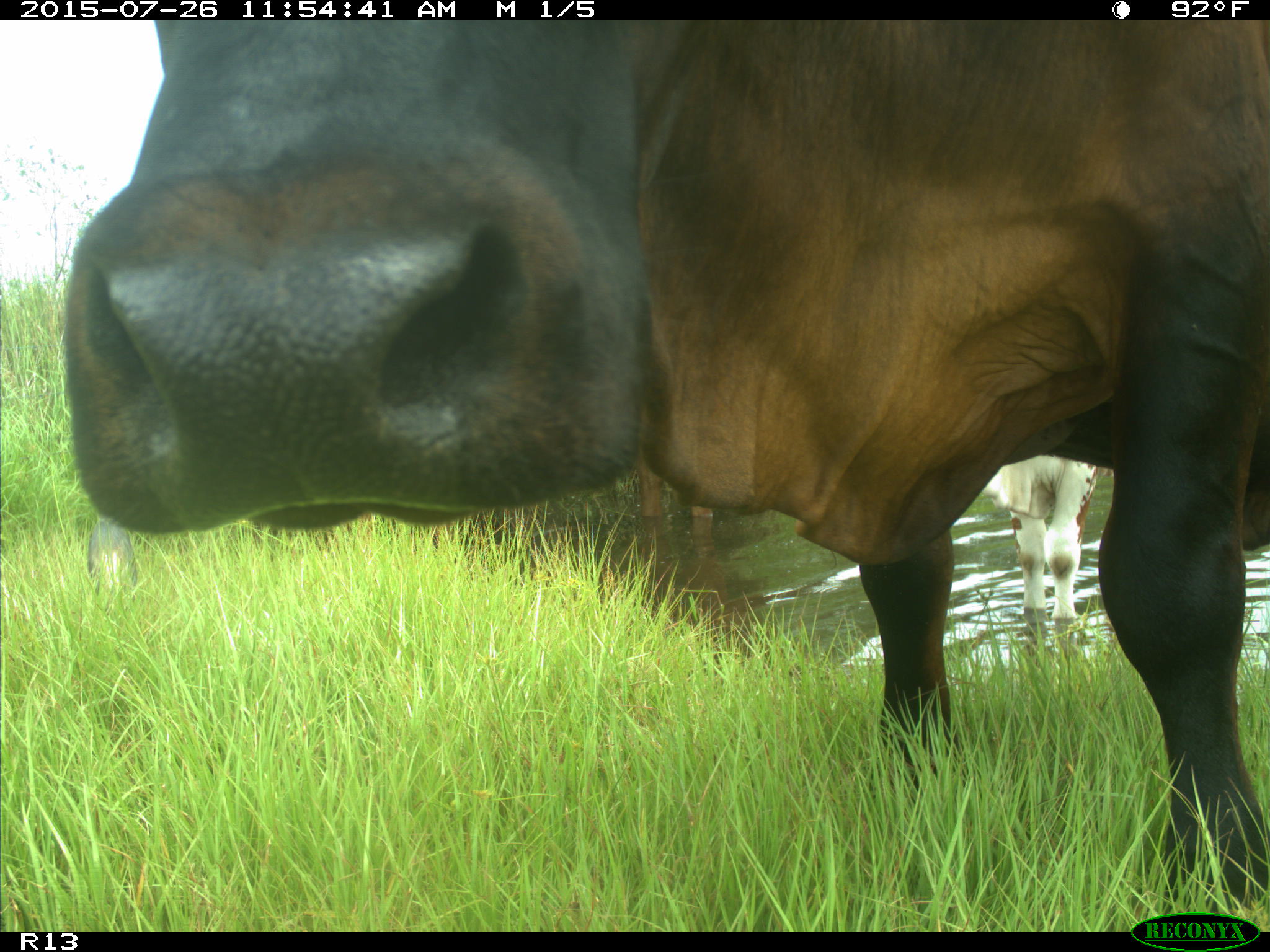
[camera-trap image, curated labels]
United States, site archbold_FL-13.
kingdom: Animalia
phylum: Chordata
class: Mammalia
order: Artiodactyla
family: Bovidae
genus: Bos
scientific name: Bos taurus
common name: domestic cow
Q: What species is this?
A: Bos taurus (domestic cow).